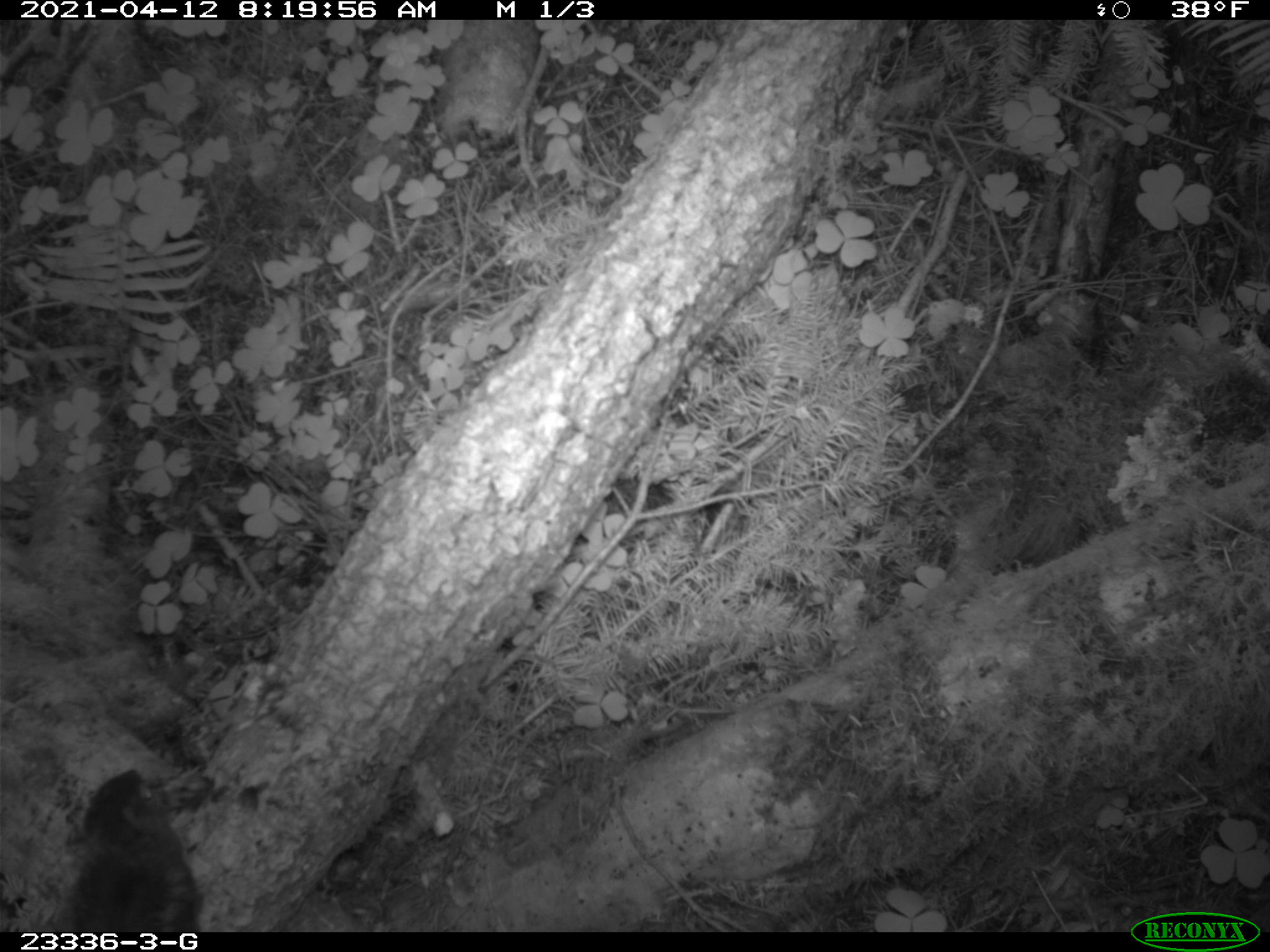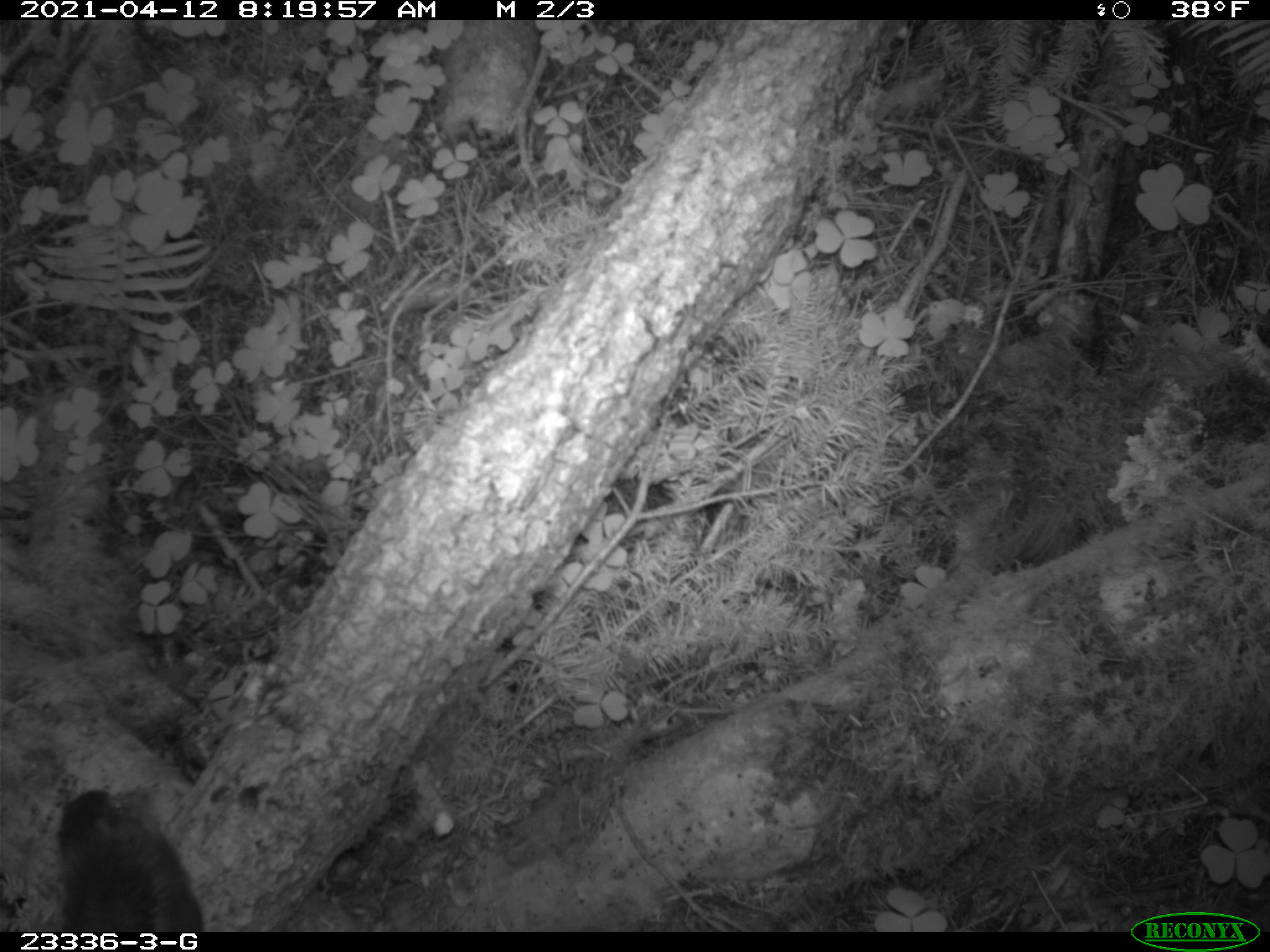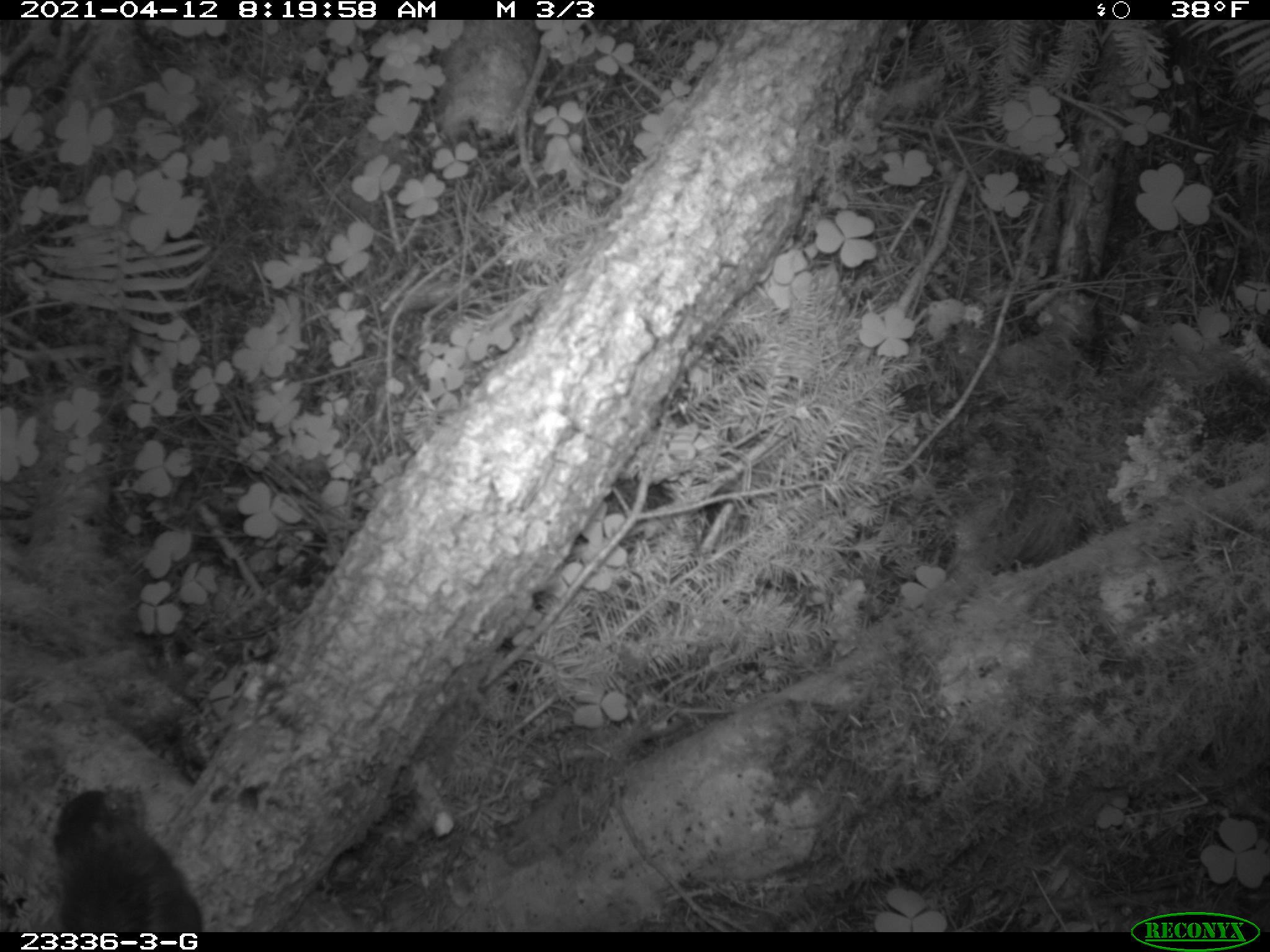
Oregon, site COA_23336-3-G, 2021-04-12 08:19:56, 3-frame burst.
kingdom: Animalia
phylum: Chordata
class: Mammalia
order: Rodentia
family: Sciuridae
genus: Tamiasciurus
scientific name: Tamiasciurus douglasii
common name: douglas squirrel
Douglas squirrel (Tamiasciurus douglasii).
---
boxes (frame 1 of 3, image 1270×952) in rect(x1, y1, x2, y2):
douglas squirrel: rect(50, 767, 209, 926)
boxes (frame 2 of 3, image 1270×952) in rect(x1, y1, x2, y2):
douglas squirrel: rect(44, 785, 214, 927)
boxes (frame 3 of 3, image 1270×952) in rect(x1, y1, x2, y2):
douglas squirrel: rect(44, 784, 208, 927)